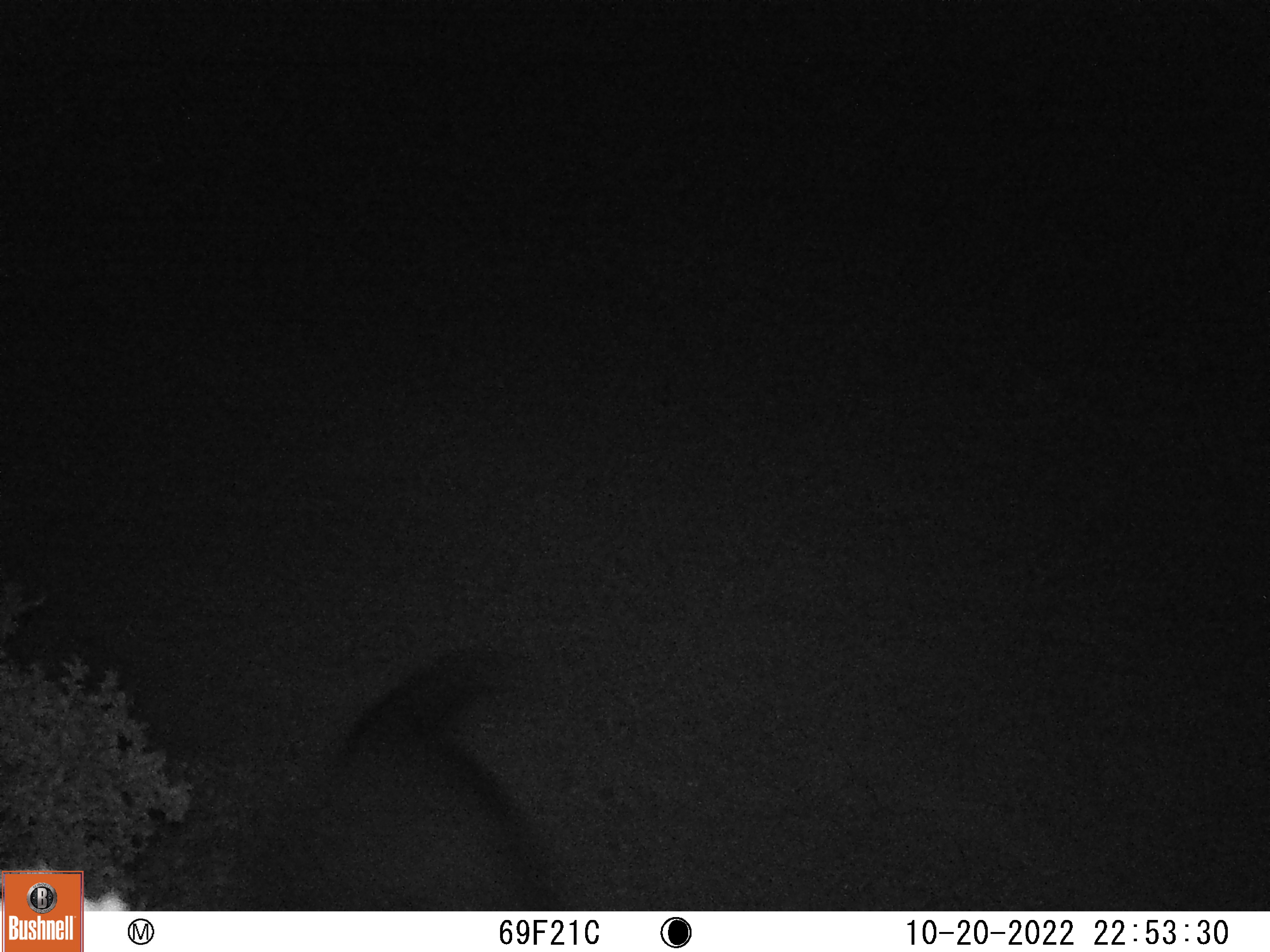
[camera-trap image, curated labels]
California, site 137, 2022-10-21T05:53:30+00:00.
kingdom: Animalia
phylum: Chordata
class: Mammalia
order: Carnivora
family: Procyonidae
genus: Procyon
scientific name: Procyon lotor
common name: raccoon